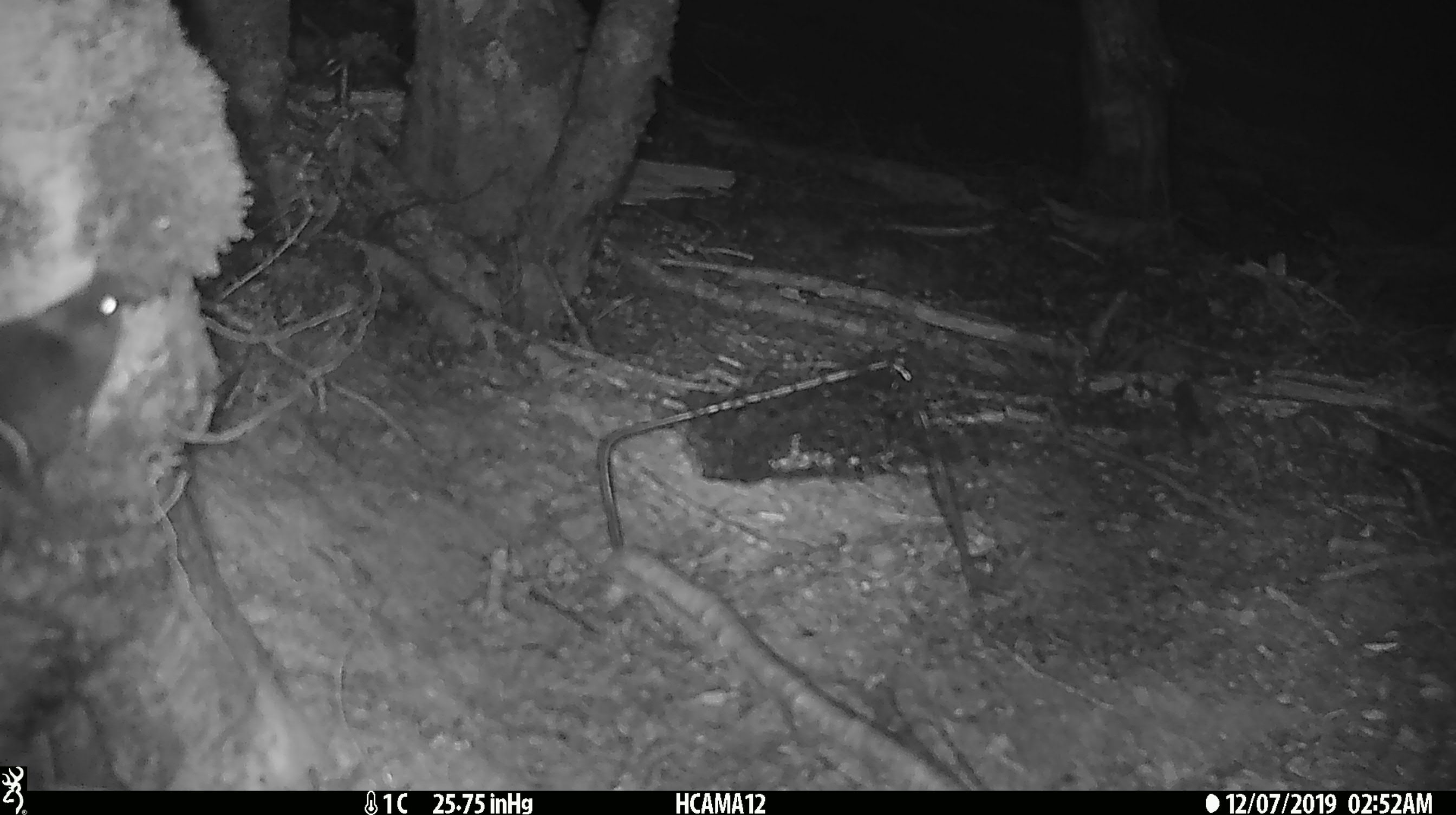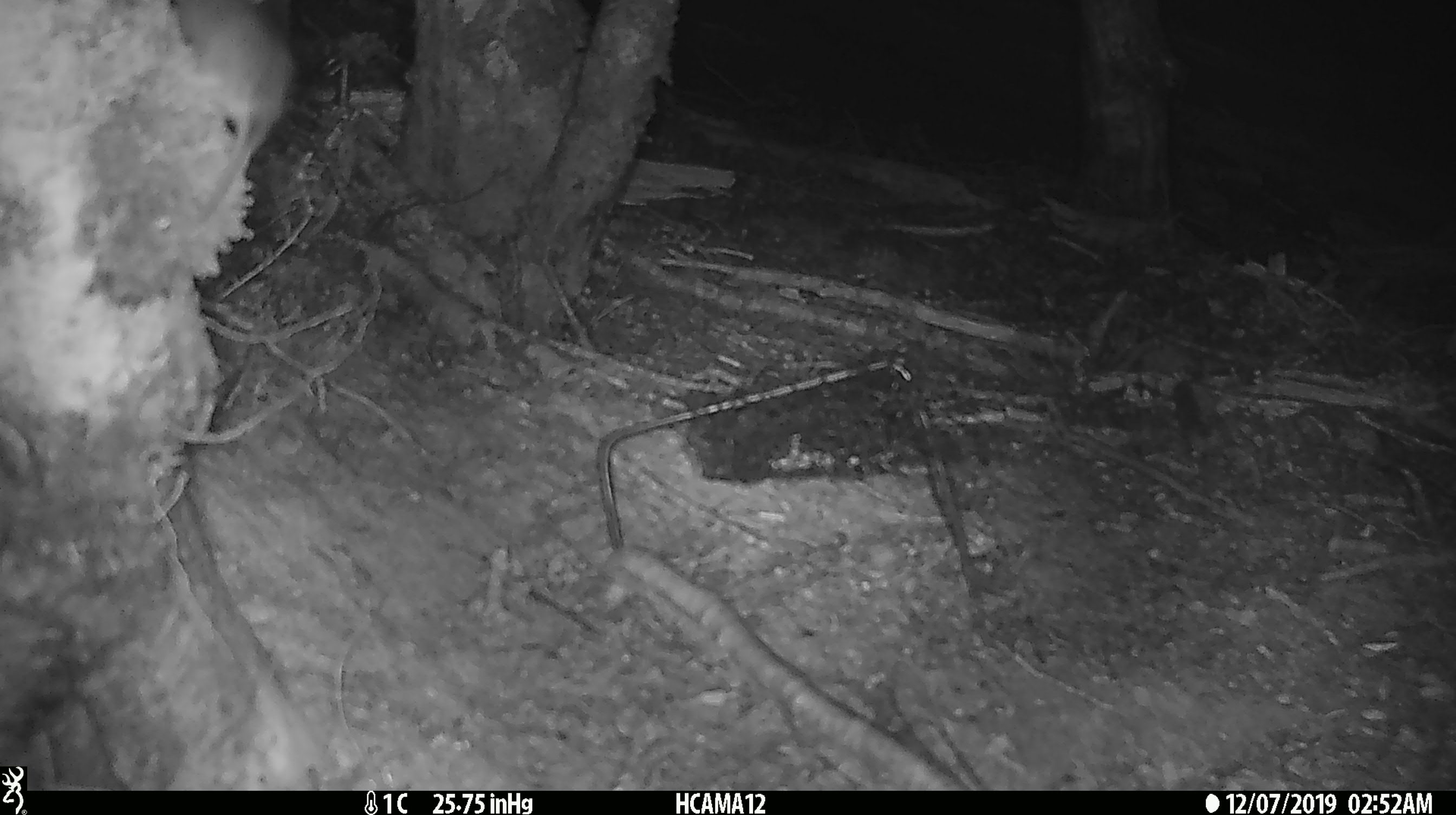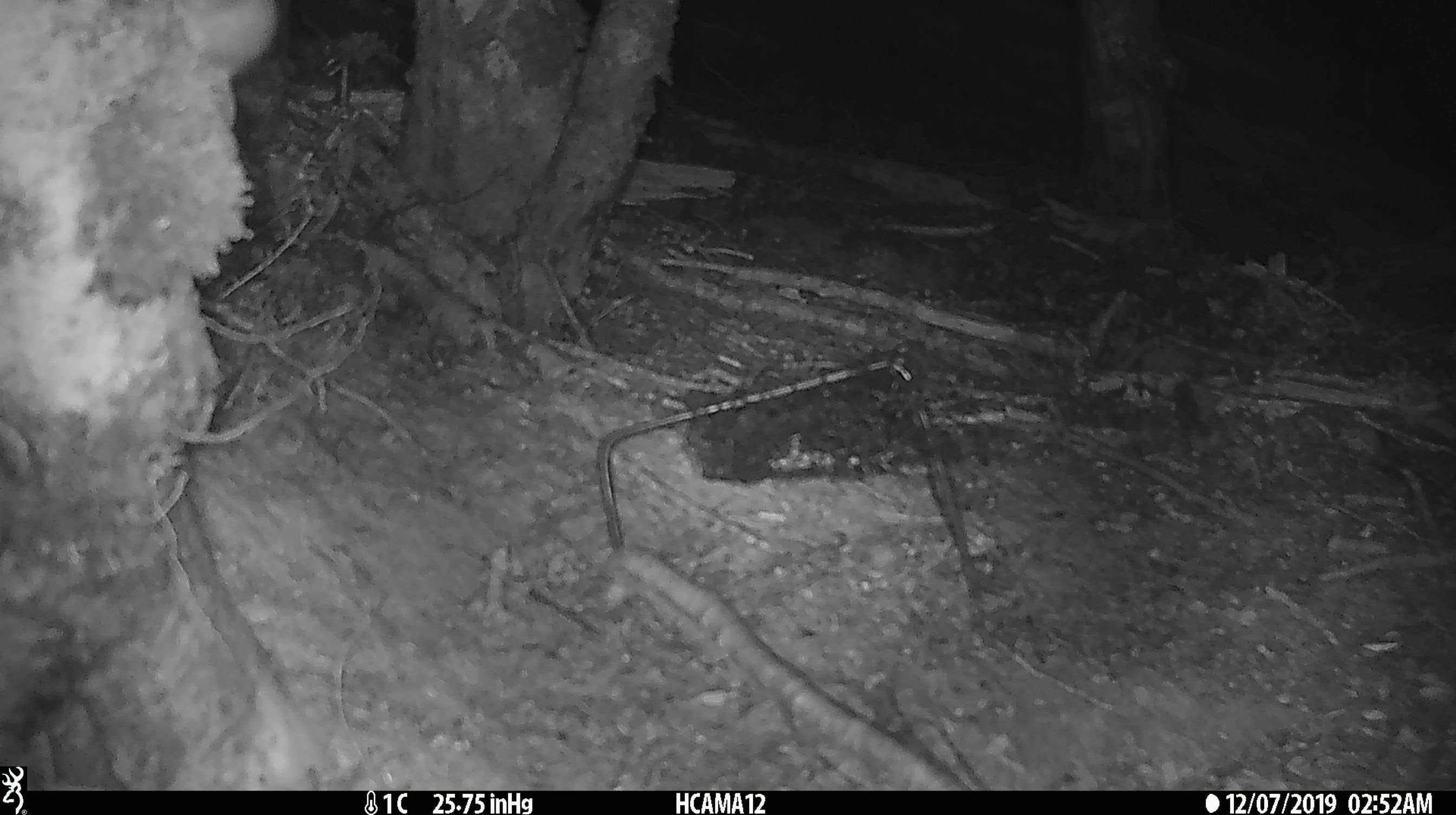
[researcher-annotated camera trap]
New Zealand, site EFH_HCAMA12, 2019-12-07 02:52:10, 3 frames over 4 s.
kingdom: Animalia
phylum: Chordata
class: Mammalia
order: Rodentia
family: Muridae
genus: Mus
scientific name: Mus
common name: mouse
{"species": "mouse (Mus)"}